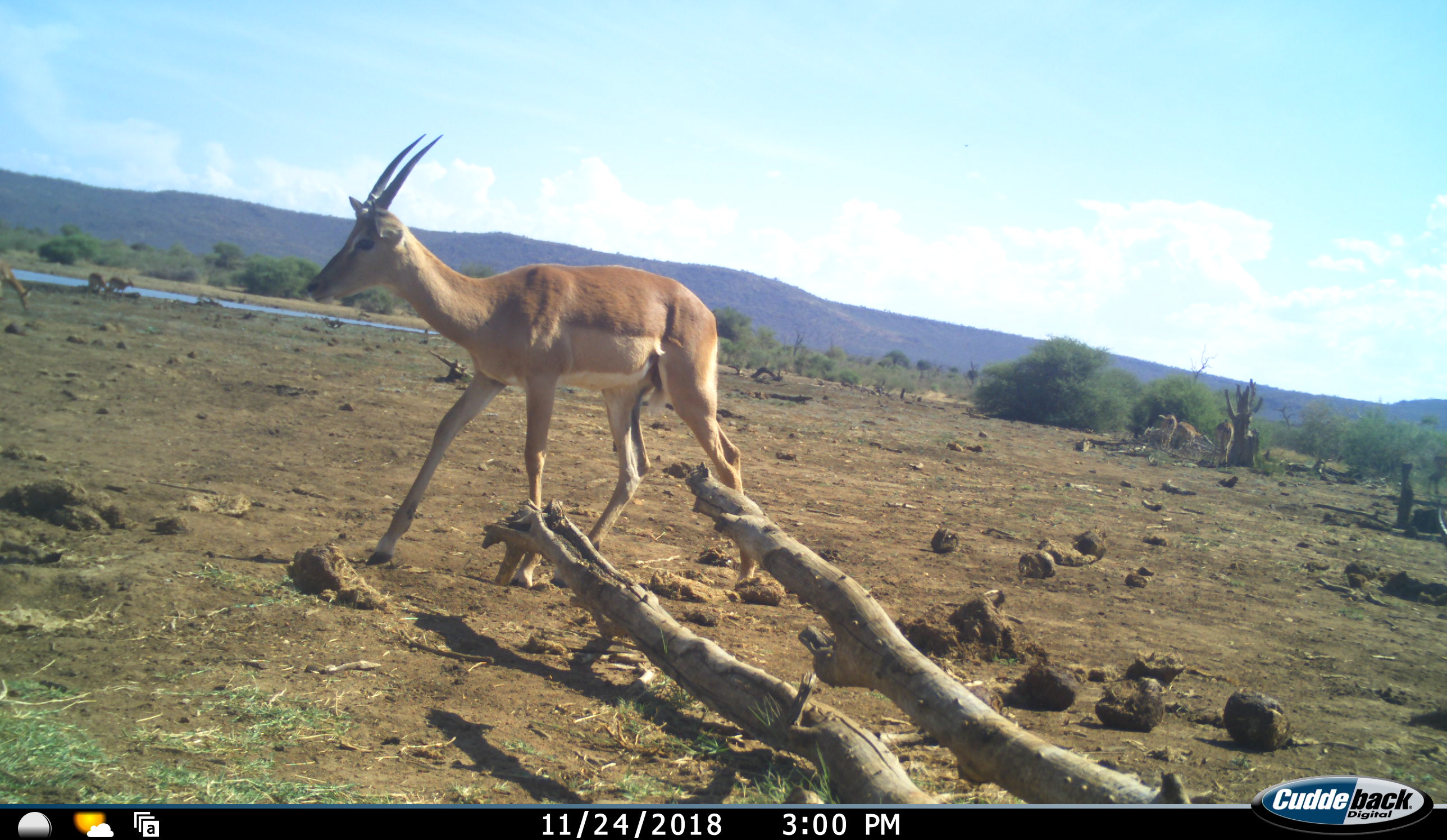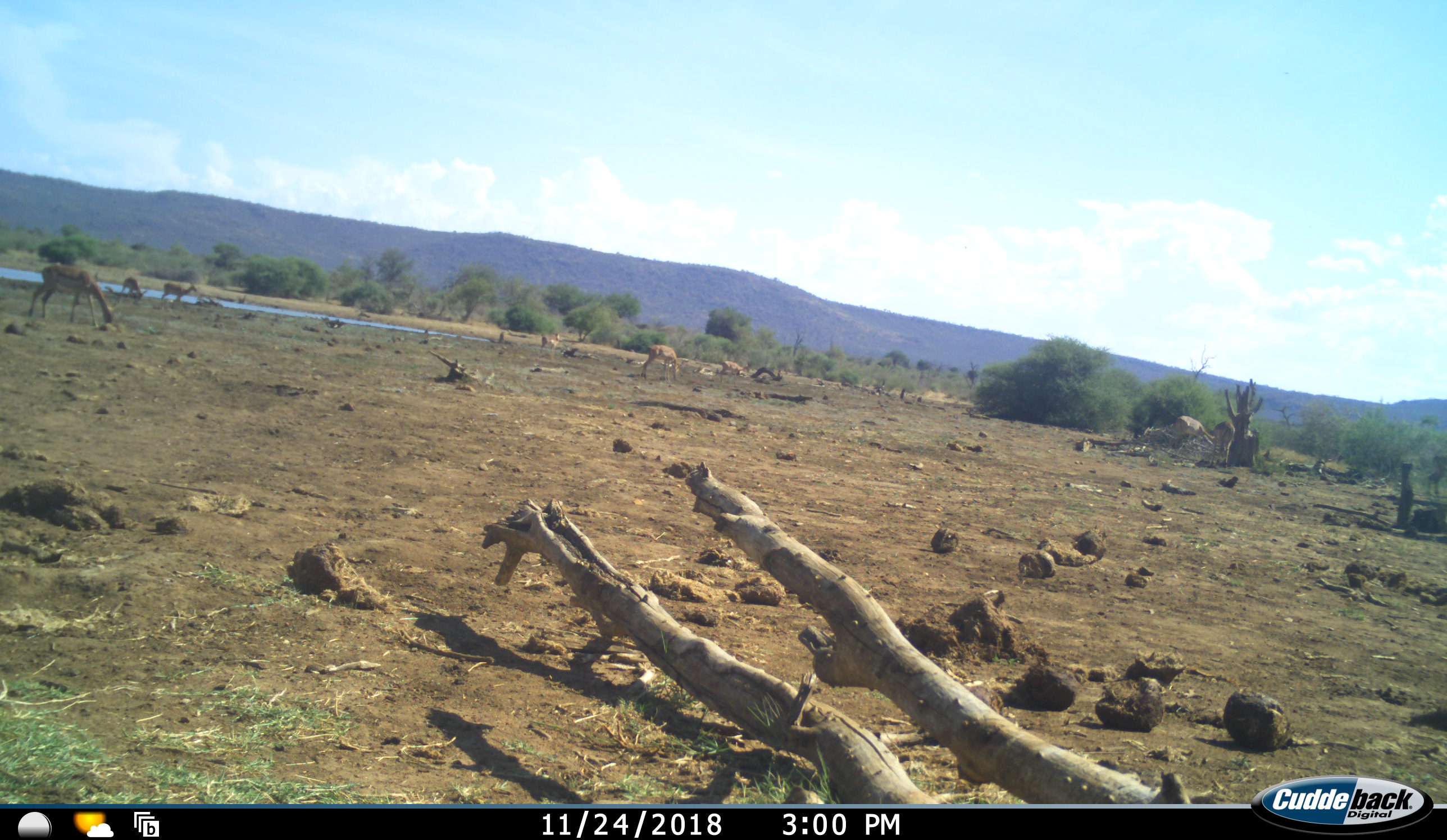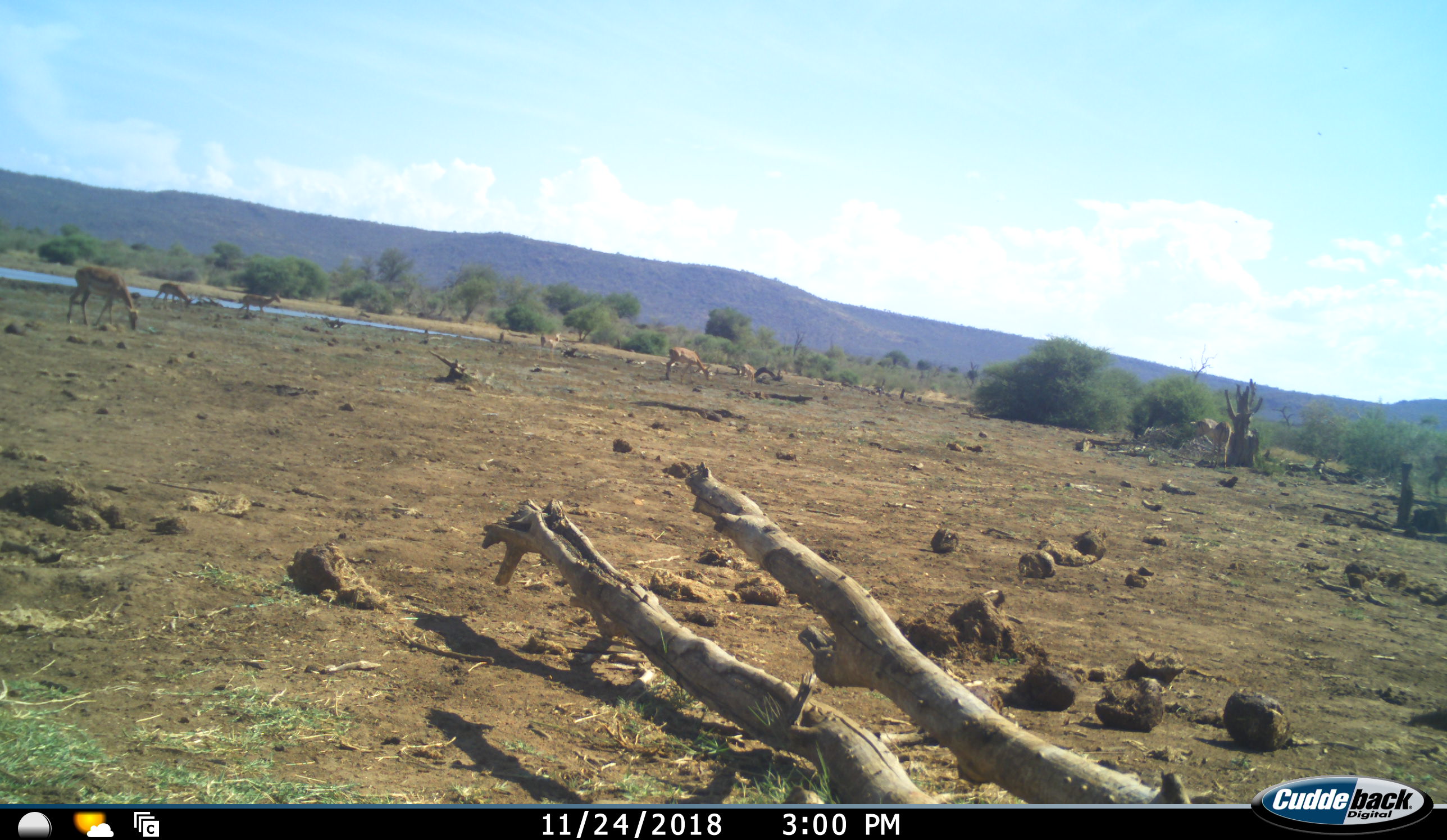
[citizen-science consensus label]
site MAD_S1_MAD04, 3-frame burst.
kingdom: Animalia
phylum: Chordata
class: Mammalia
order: Artiodactyla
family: Bovidae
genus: Aepyceros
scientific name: Aepyceros melampus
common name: impala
Impala (Aepyceros melampus), count 9. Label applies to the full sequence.